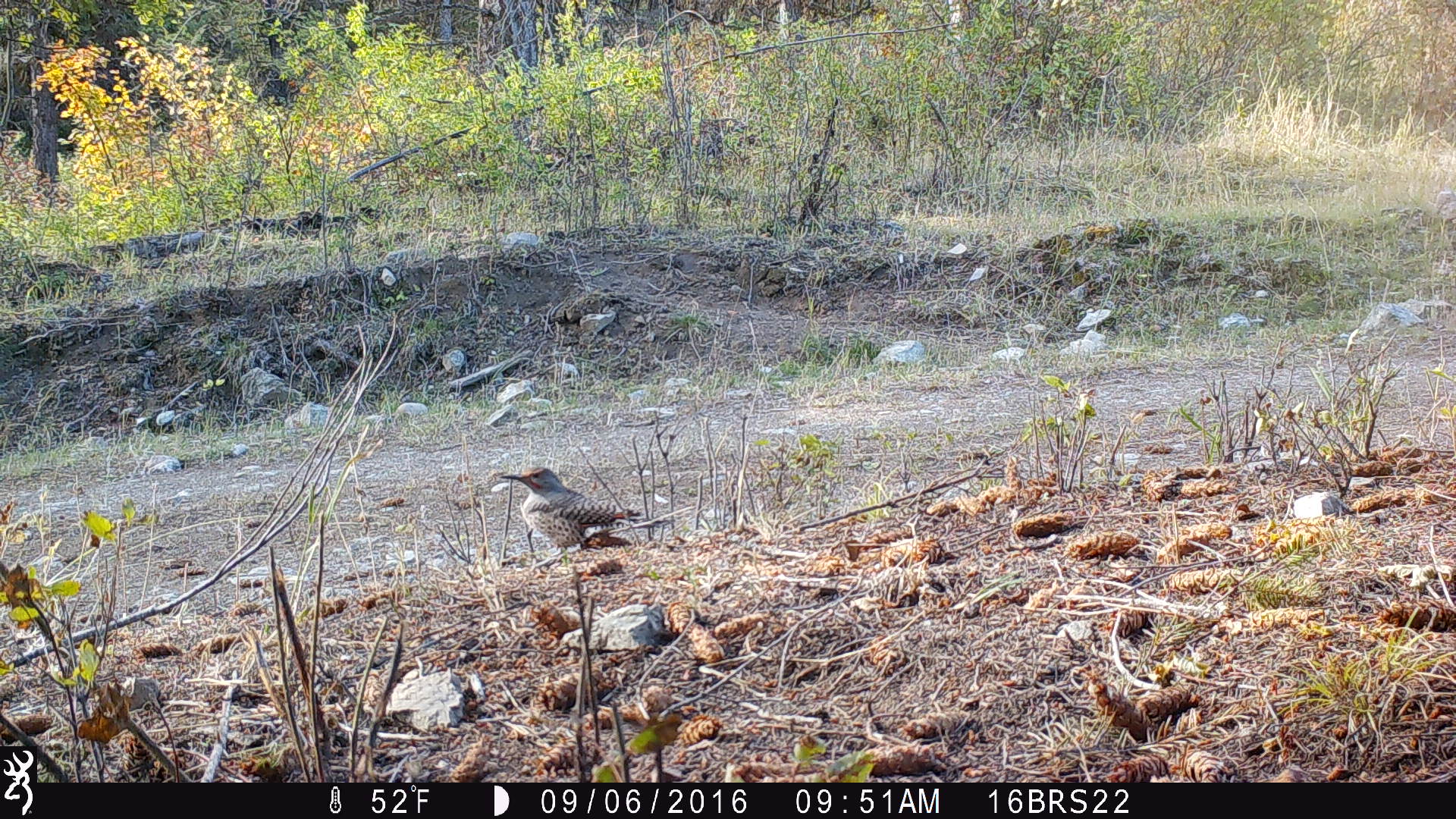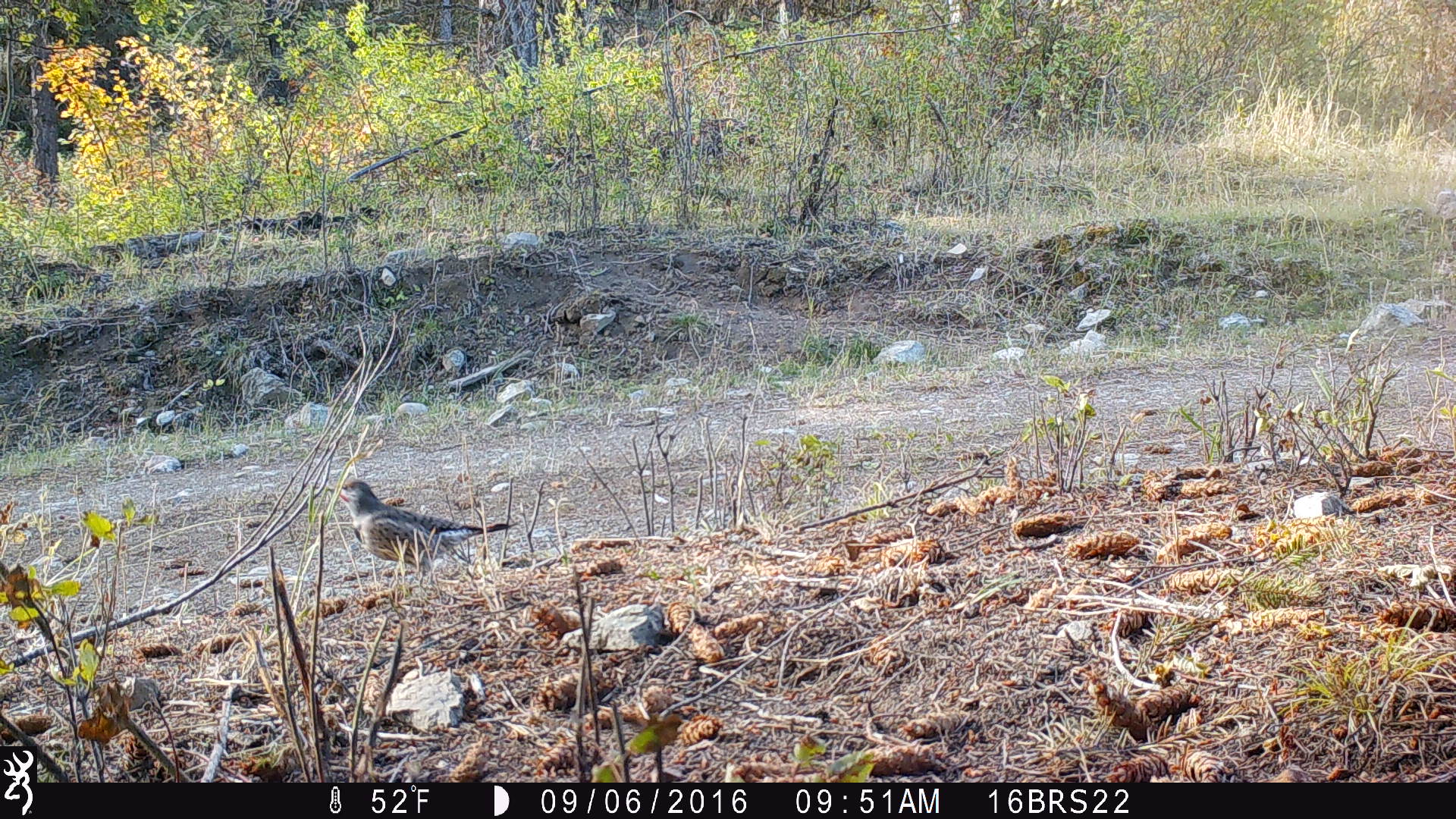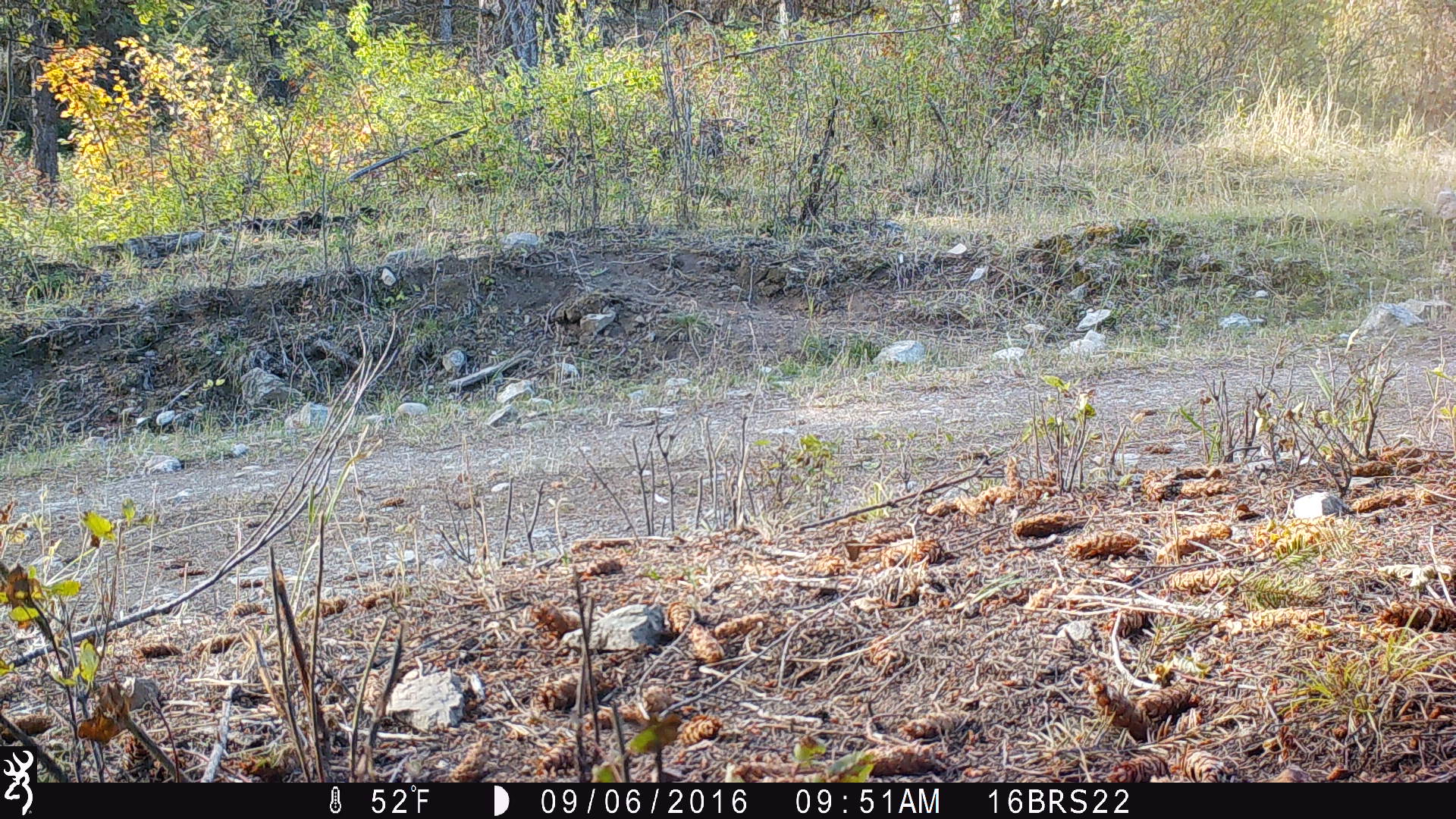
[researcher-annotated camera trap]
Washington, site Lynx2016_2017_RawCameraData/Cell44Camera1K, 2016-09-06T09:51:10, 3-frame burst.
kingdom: Animalia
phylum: Chordata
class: Aves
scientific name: Aves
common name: birds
Aves (birds). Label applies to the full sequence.